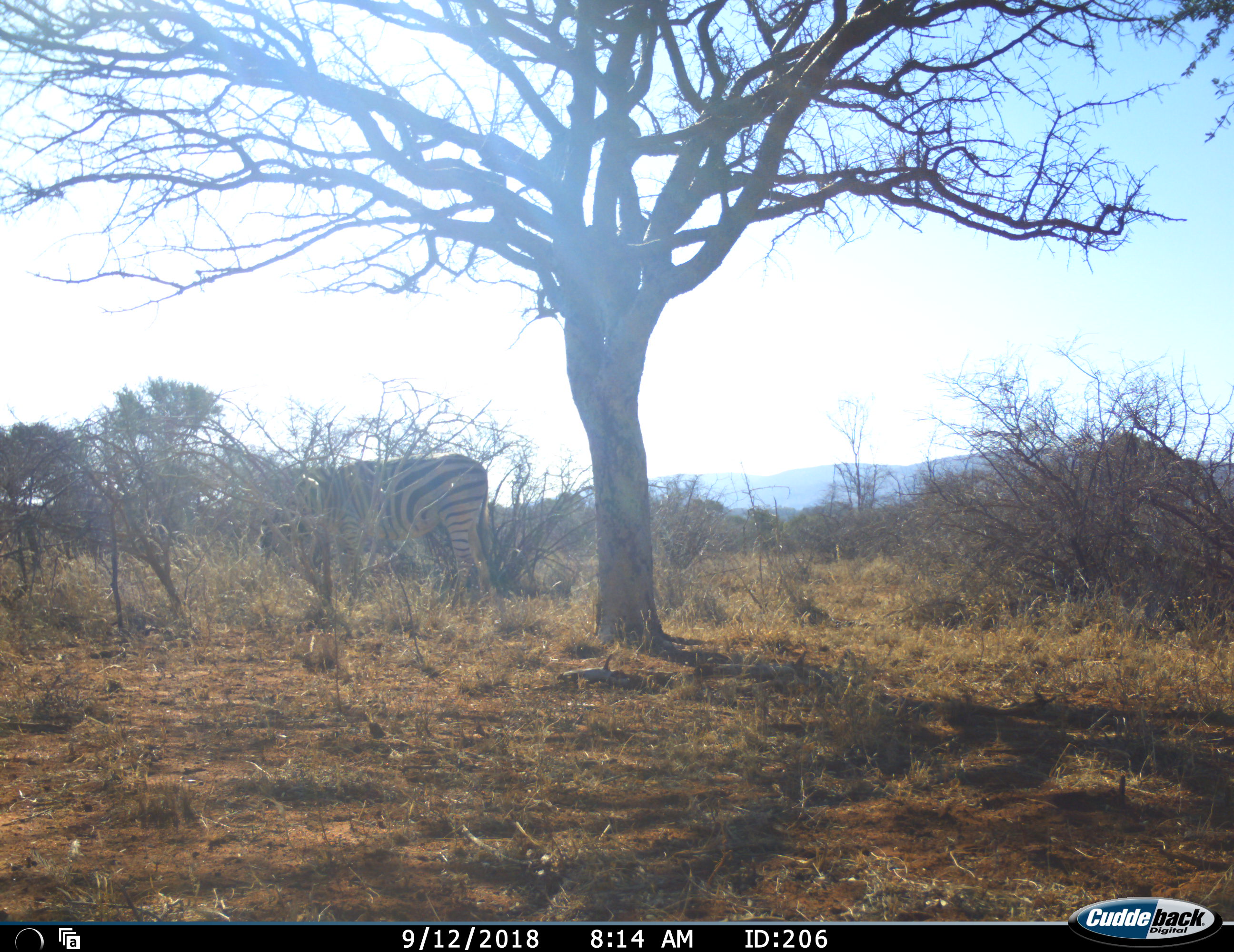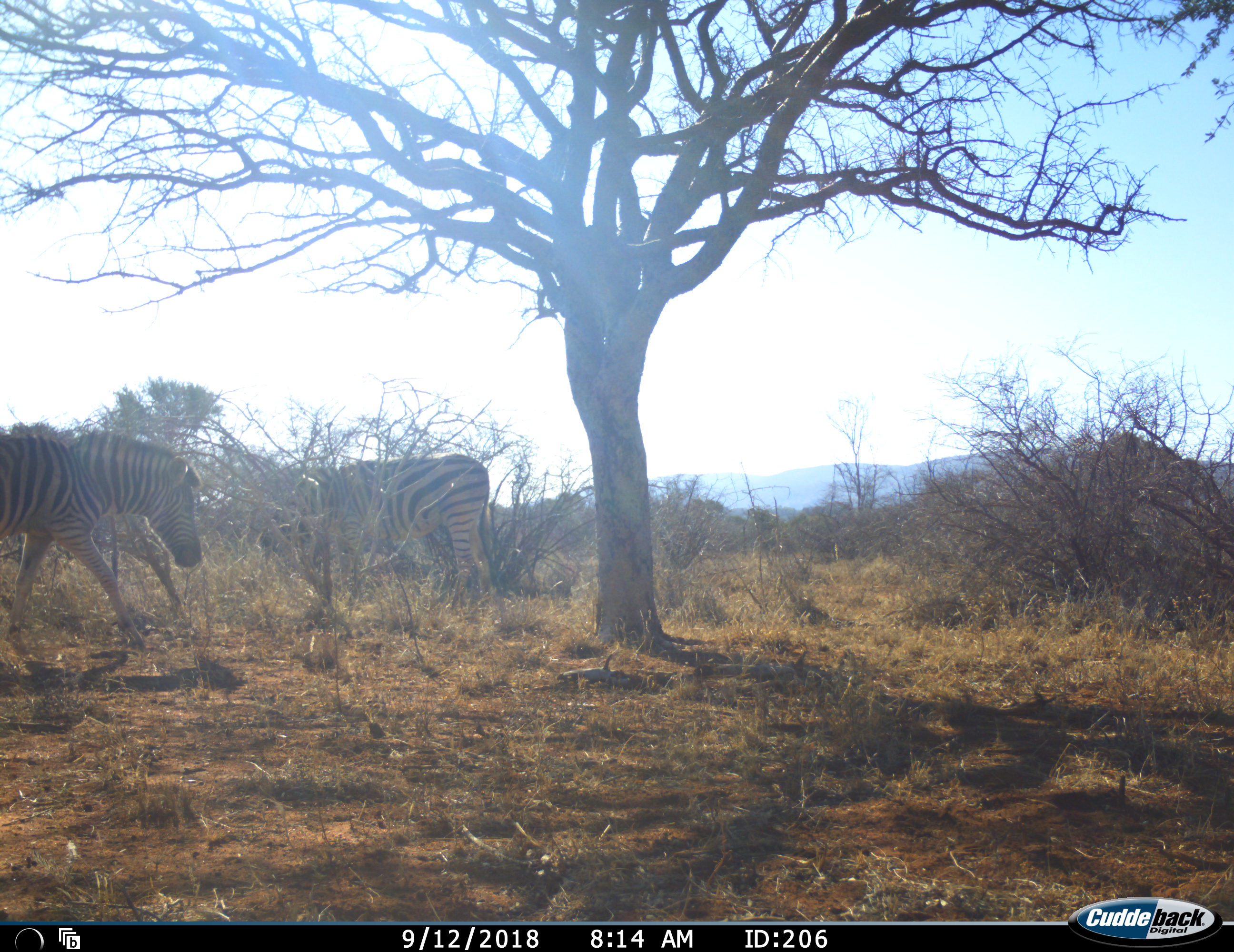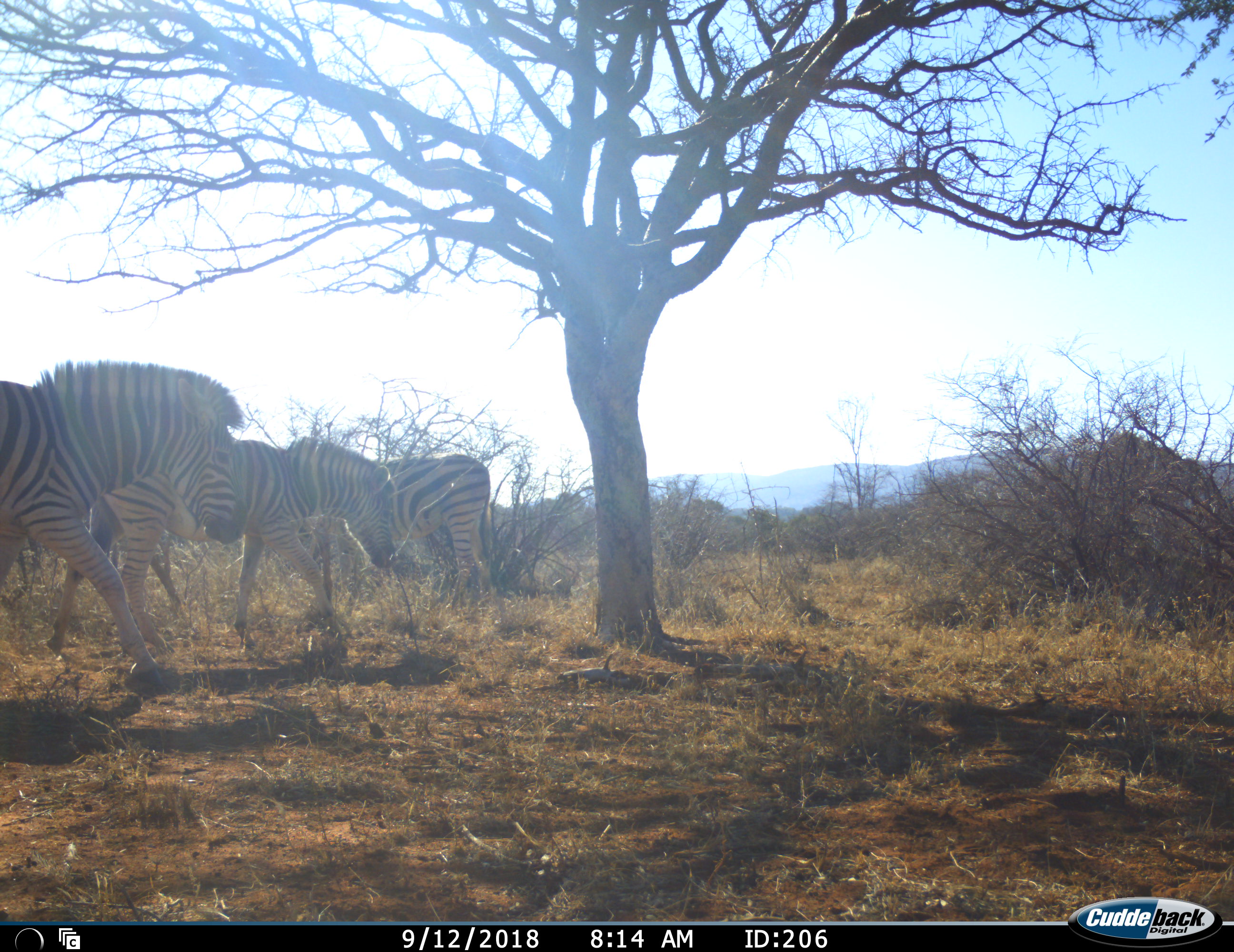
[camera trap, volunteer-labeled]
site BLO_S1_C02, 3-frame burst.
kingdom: Animalia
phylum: Chordata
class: Mammalia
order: Perissodactyla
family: Equidae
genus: Equus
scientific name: Equus quagga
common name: plains zebra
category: zebraplains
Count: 3.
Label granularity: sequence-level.